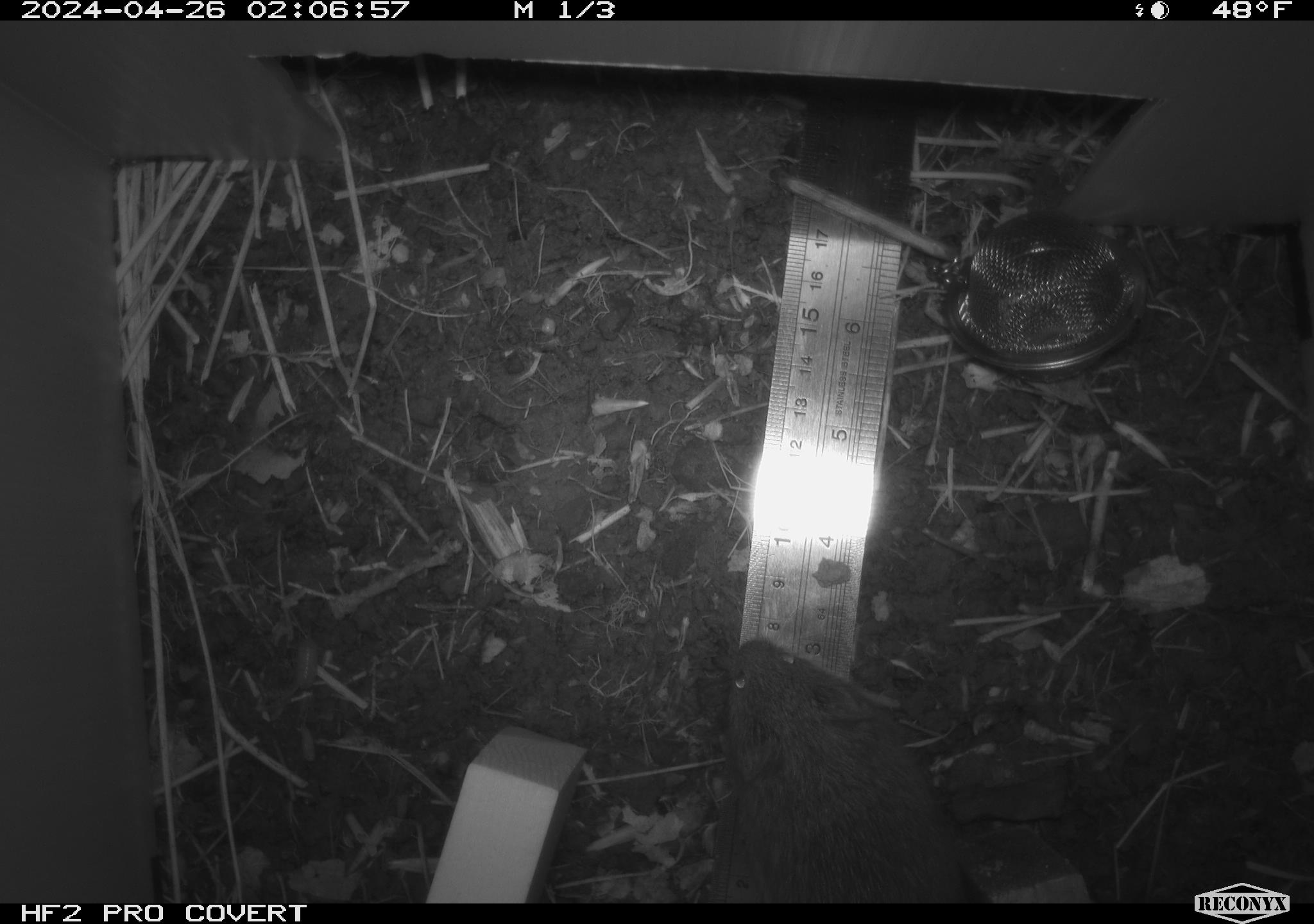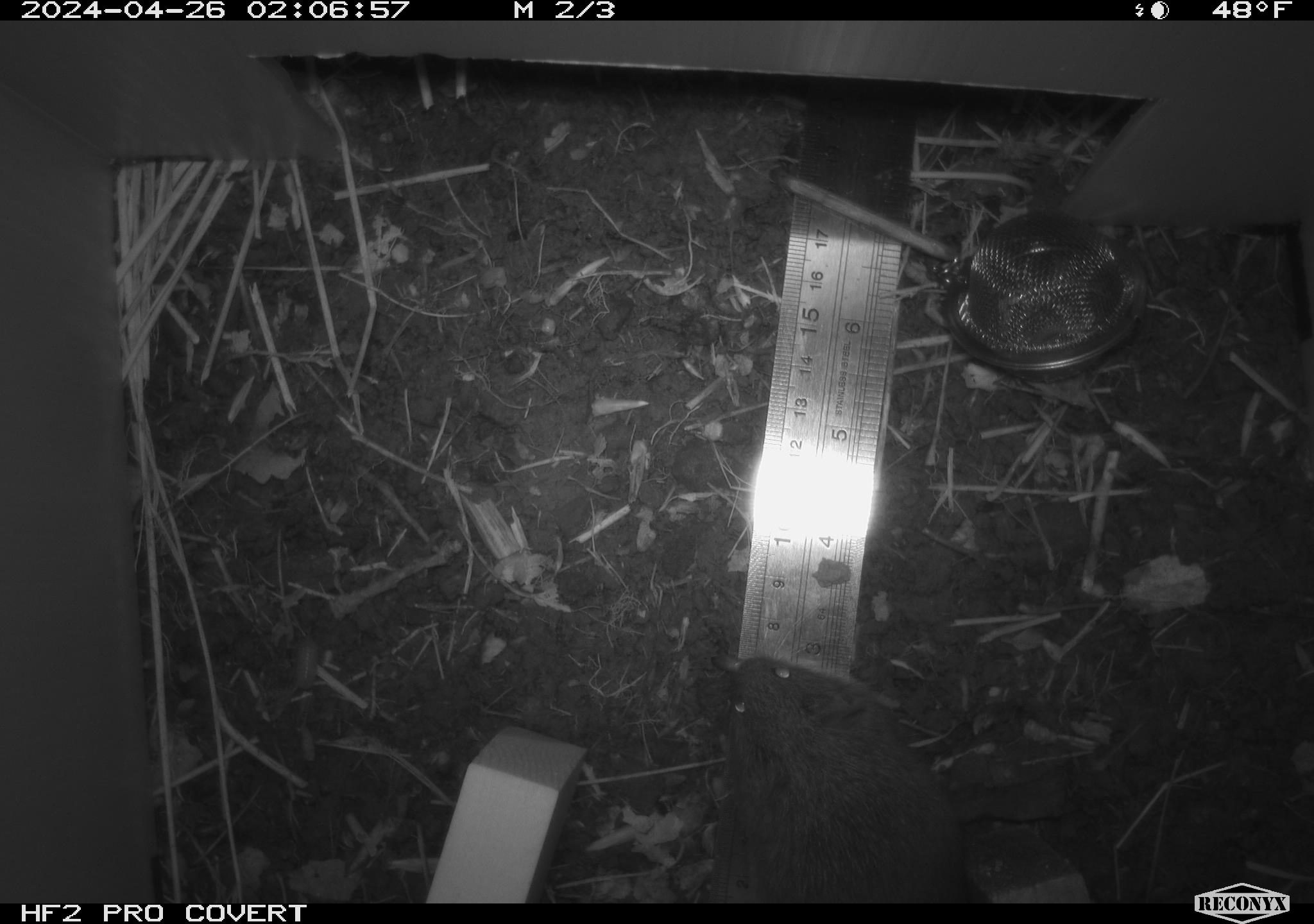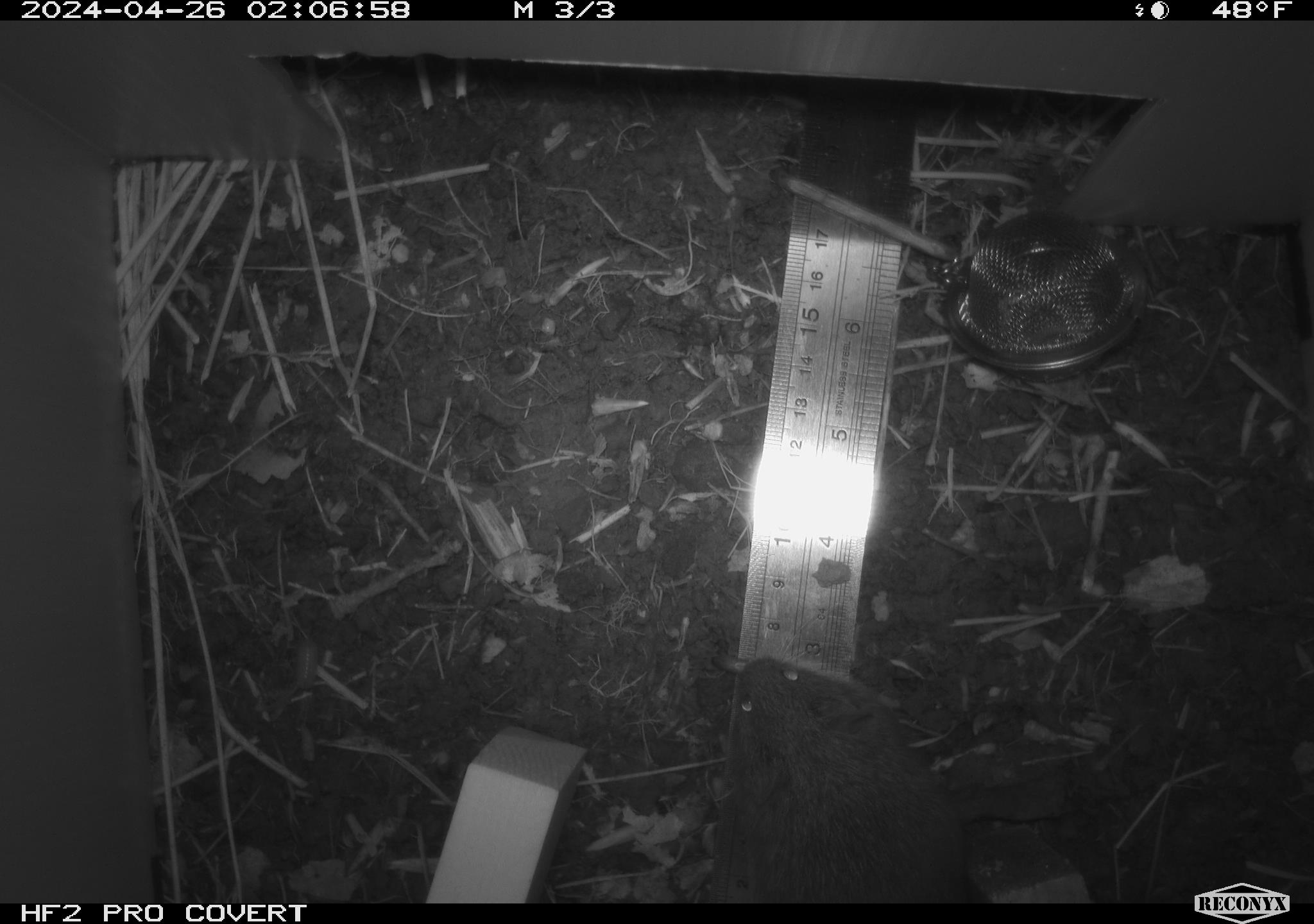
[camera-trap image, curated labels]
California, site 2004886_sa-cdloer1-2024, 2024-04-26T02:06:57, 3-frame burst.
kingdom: Animalia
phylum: Chordata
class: Mammalia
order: Rodentia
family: Cricetidae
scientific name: Arvicolinae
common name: voles, lemmings, and muskrats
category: arvicolinae subfamily